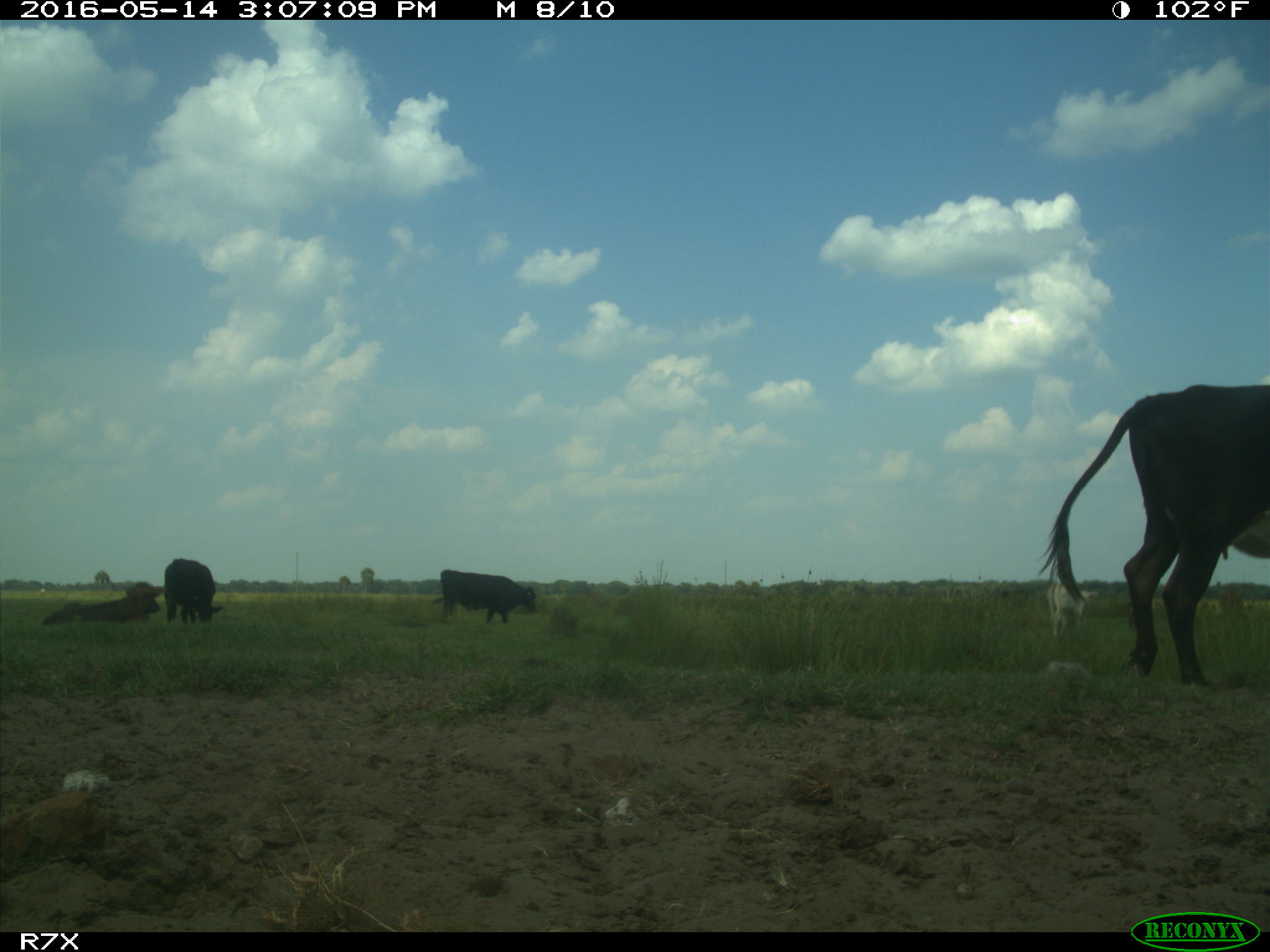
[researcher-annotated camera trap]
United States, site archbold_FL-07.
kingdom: Animalia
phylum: Chordata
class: Mammalia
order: Artiodactyla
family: Bovidae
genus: Bos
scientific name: Bos taurus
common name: domestic cow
Bos taurus (domestic cow).